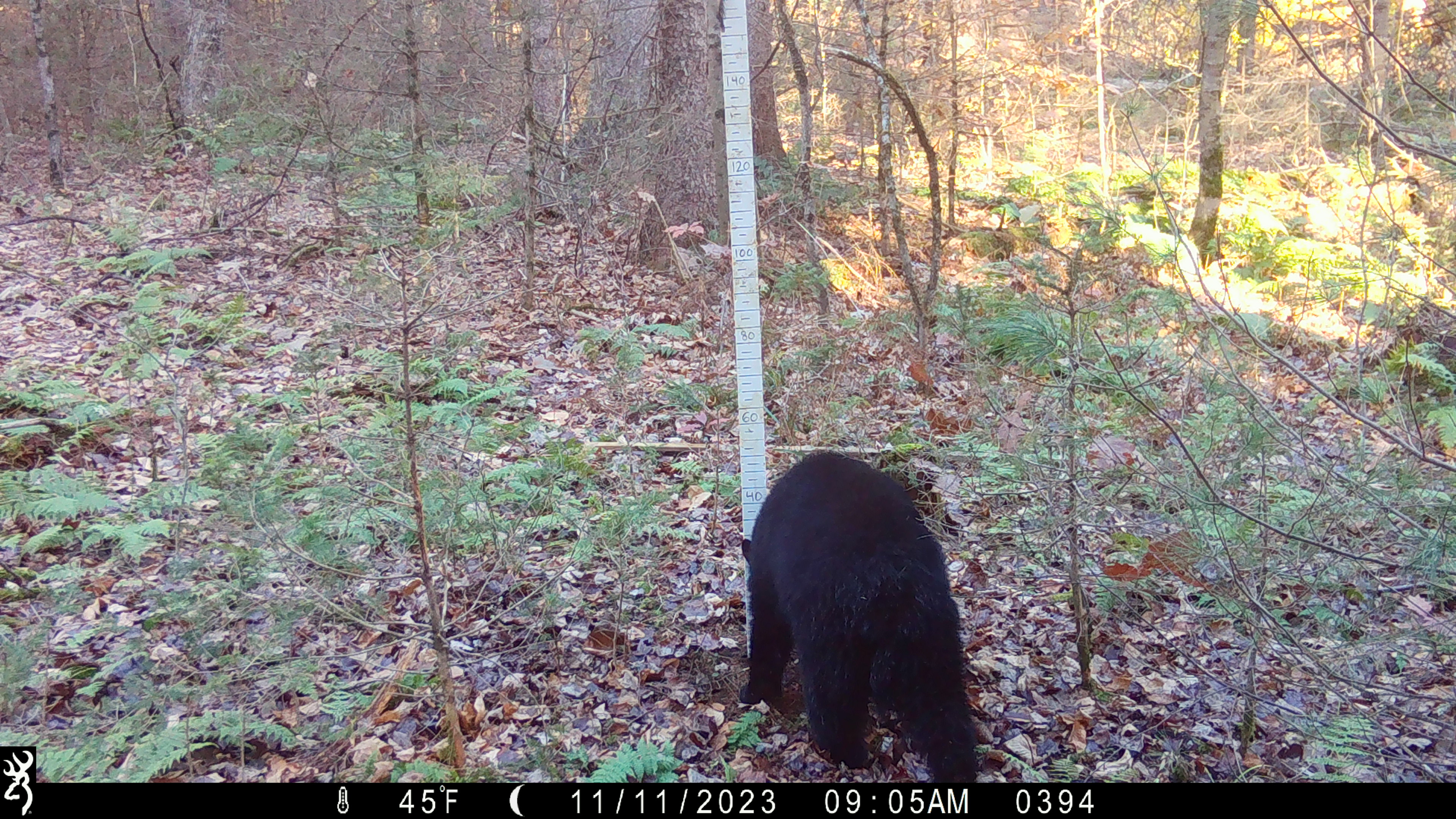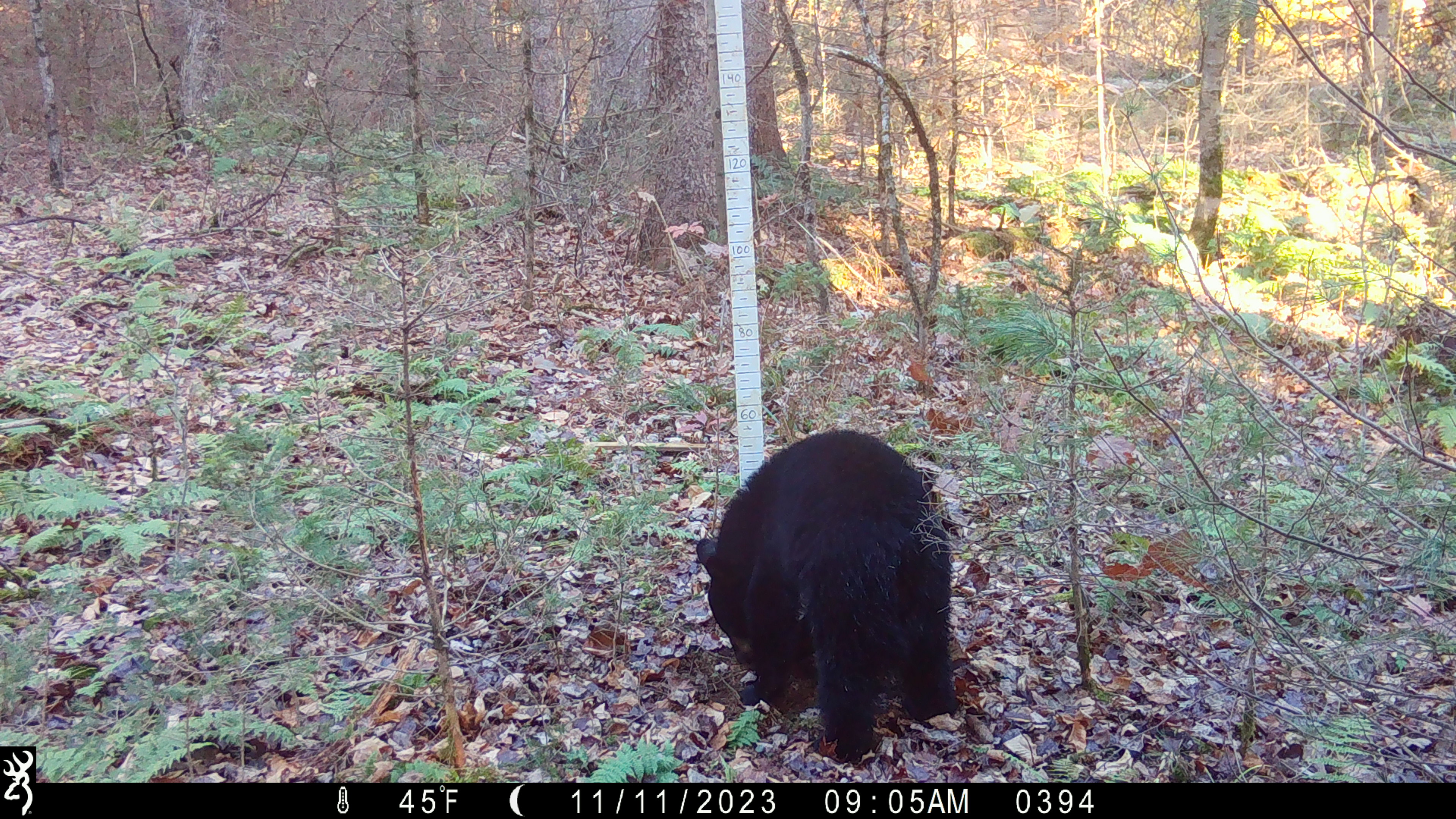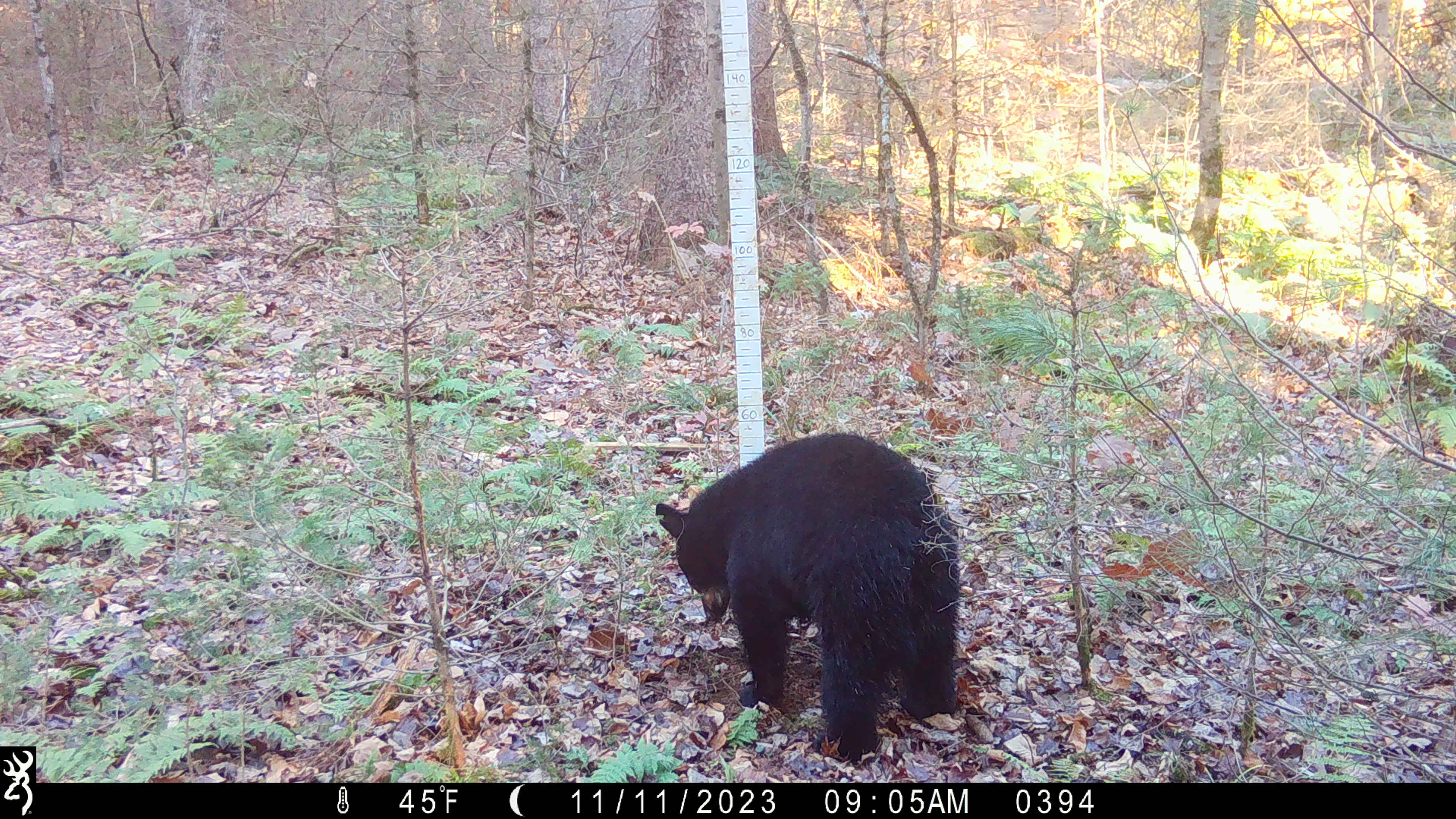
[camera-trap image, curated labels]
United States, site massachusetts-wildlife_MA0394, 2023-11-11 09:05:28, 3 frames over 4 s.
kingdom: Animalia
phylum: Chordata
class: Mammalia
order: Carnivora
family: Ursidae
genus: Ursus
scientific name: Ursus americanus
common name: black bear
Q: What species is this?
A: Black bear (Ursus americanus).